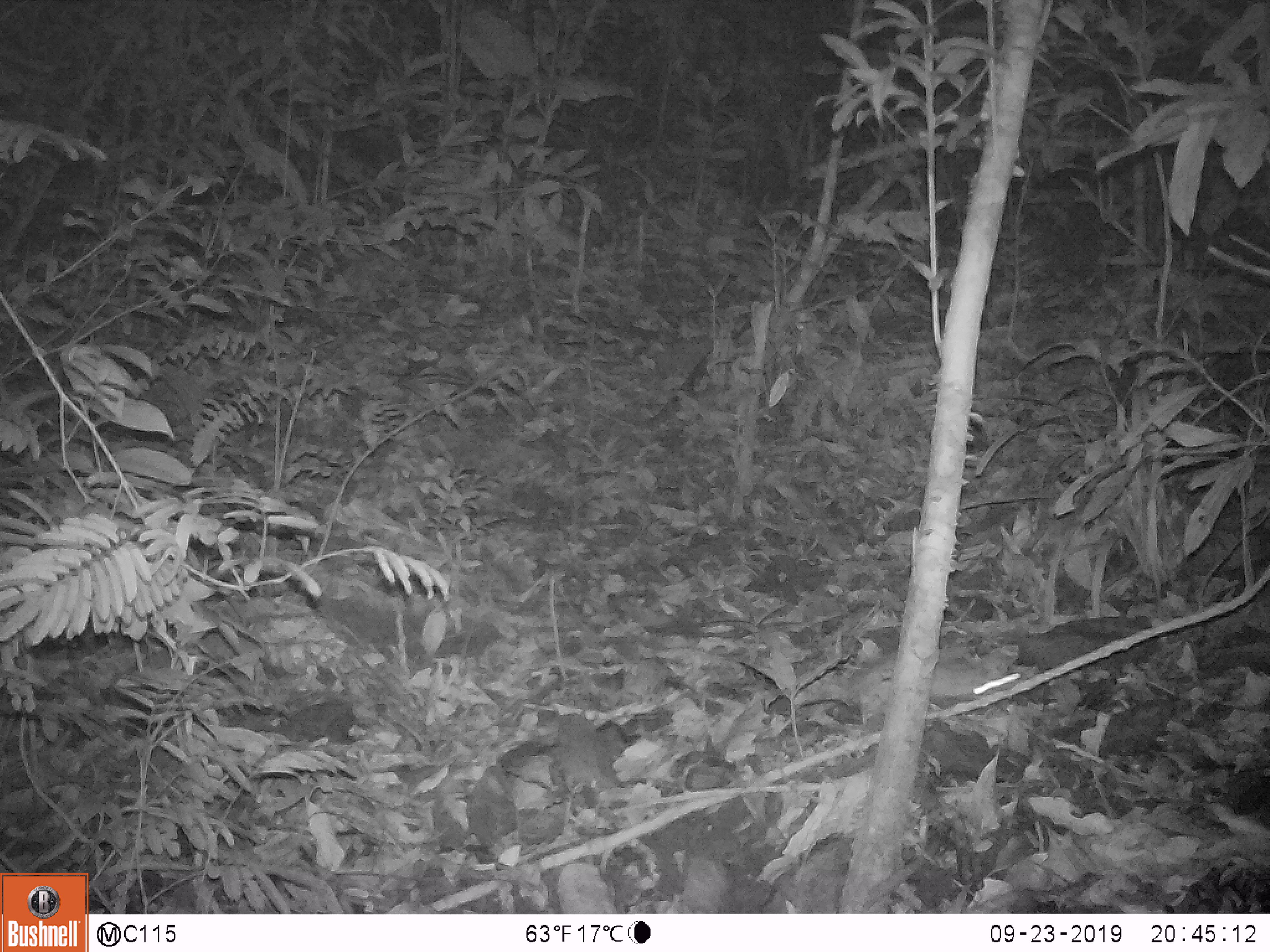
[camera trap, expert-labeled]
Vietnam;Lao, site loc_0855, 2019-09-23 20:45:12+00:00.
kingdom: Animalia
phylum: Chordata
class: Mammalia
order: Rodentia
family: Muridae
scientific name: Muridae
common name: old-world mice and rats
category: unidentified murid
Unidentified murid (old-world mice and rats) (Muridae). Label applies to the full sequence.